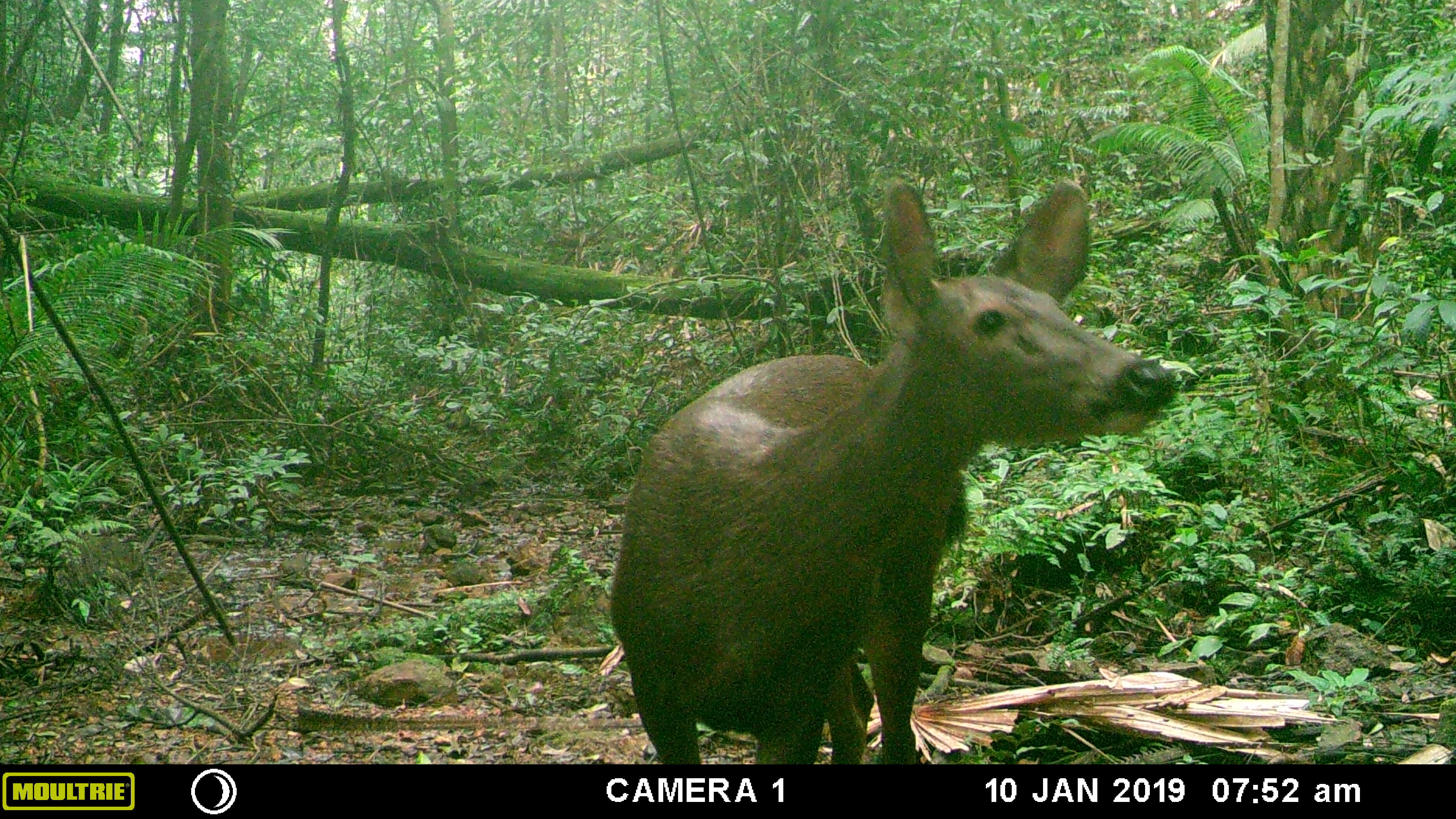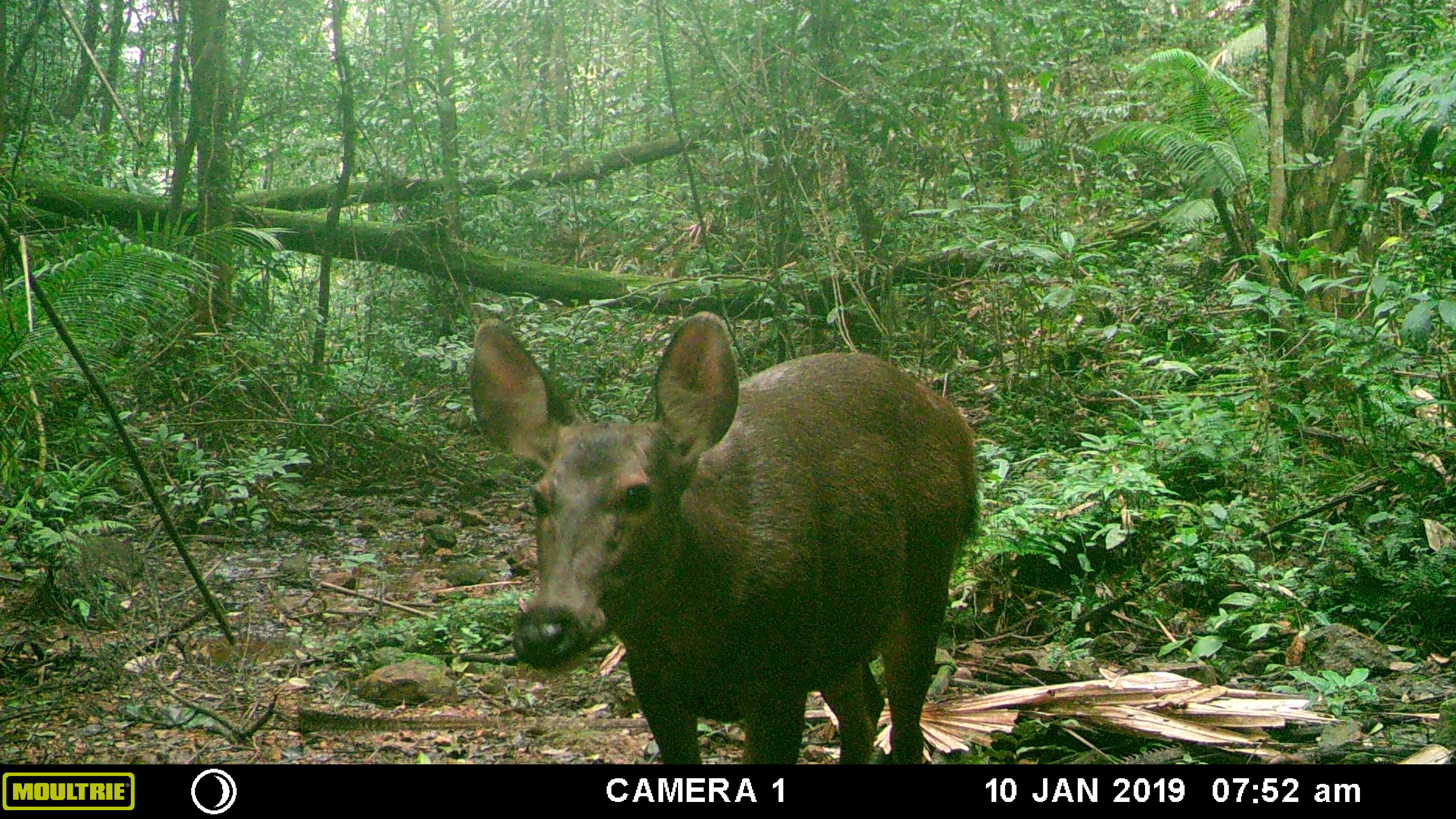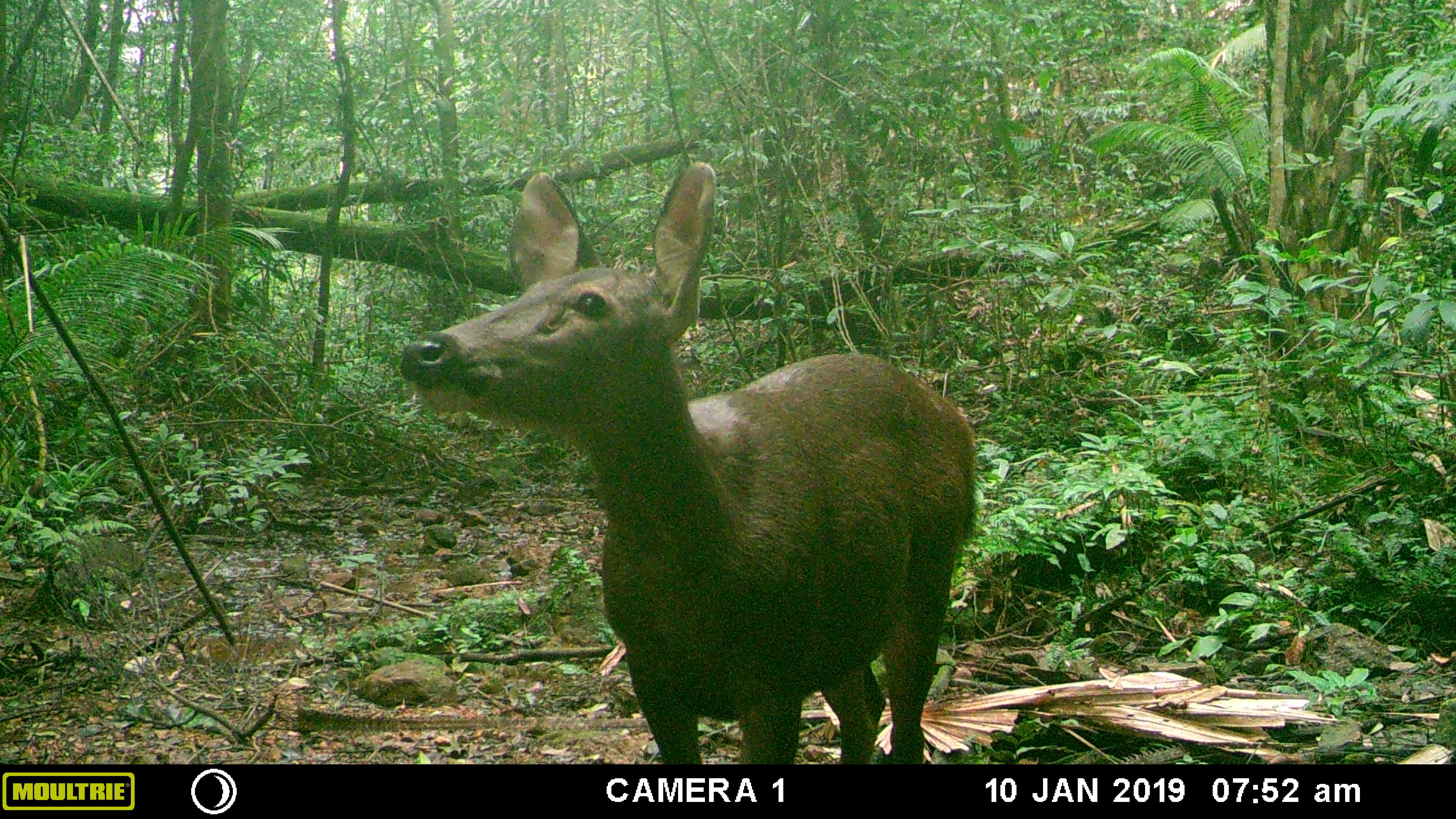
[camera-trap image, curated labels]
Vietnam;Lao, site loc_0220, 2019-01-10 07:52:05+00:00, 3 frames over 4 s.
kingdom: Animalia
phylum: Chordata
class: Mammalia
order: Artiodactyla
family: Cervidae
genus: Rusa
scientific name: Rusa unicolor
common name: sambar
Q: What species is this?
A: Sambar (Rusa unicolor).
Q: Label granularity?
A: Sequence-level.